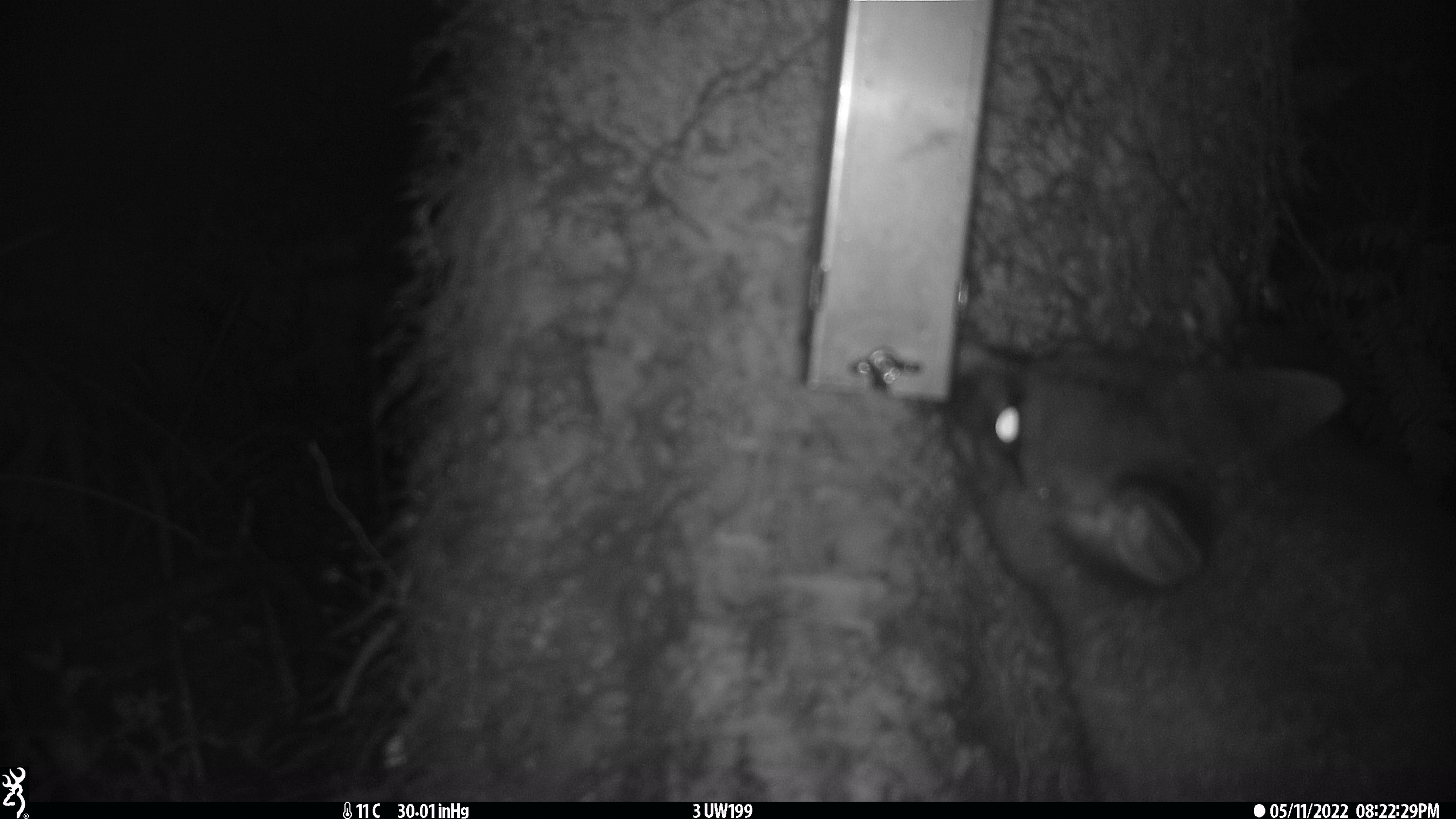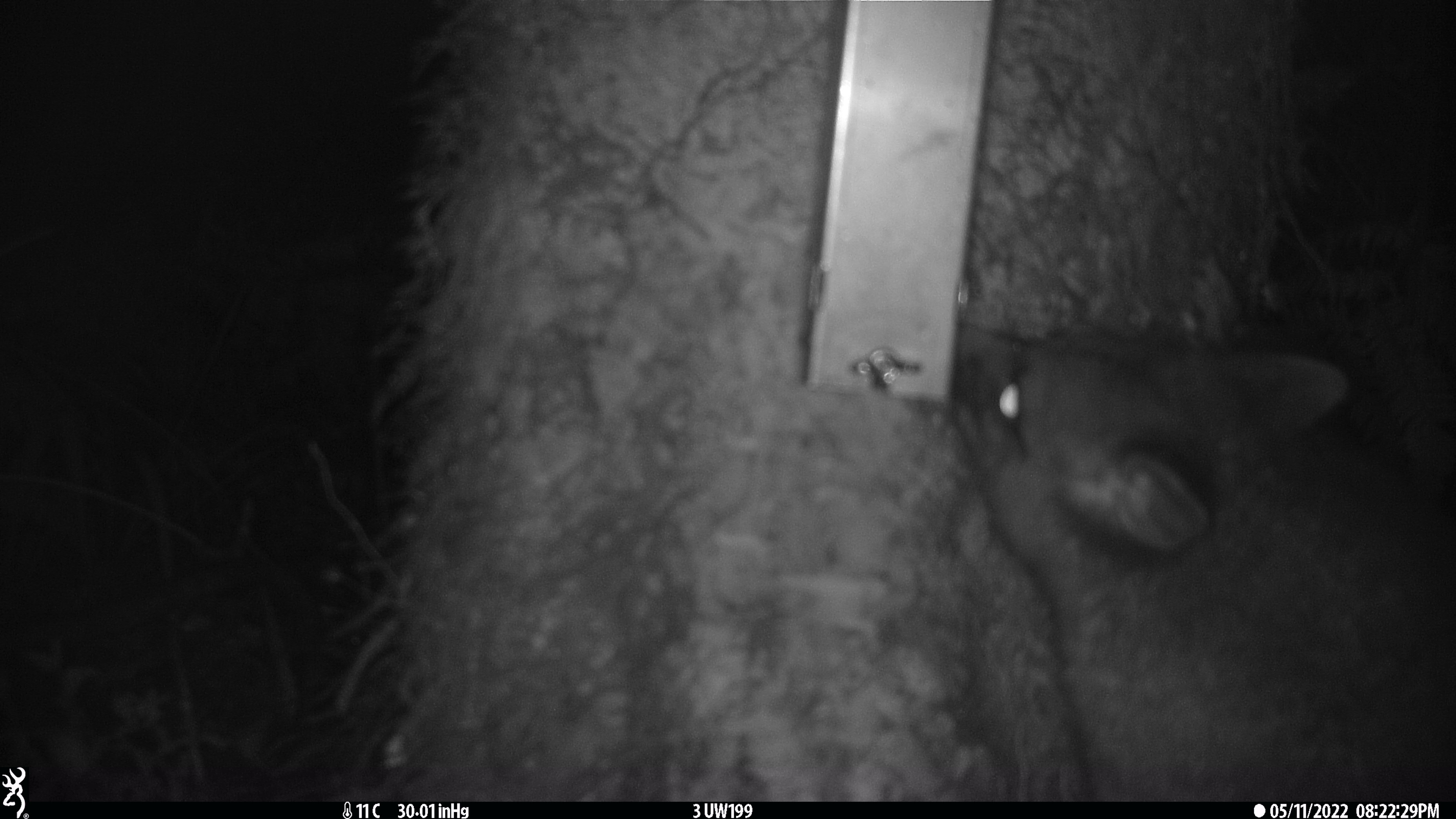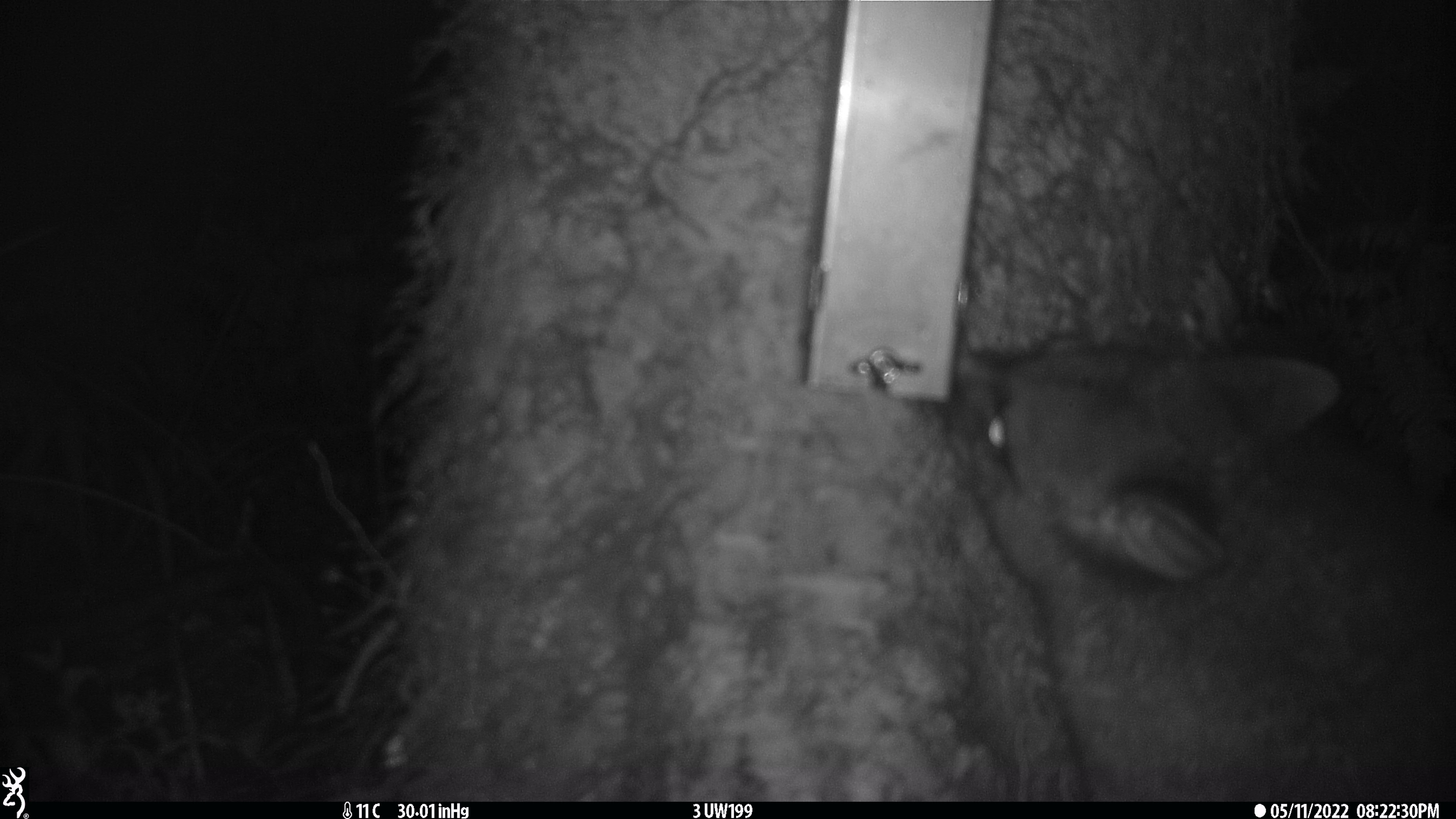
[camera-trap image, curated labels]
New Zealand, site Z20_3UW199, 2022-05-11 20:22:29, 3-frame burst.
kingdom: Animalia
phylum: Chordata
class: Mammalia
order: Diprotodontia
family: Phalangeridae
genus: Trichosurus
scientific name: Trichosurus vulpecula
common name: common brushtail possum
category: possum